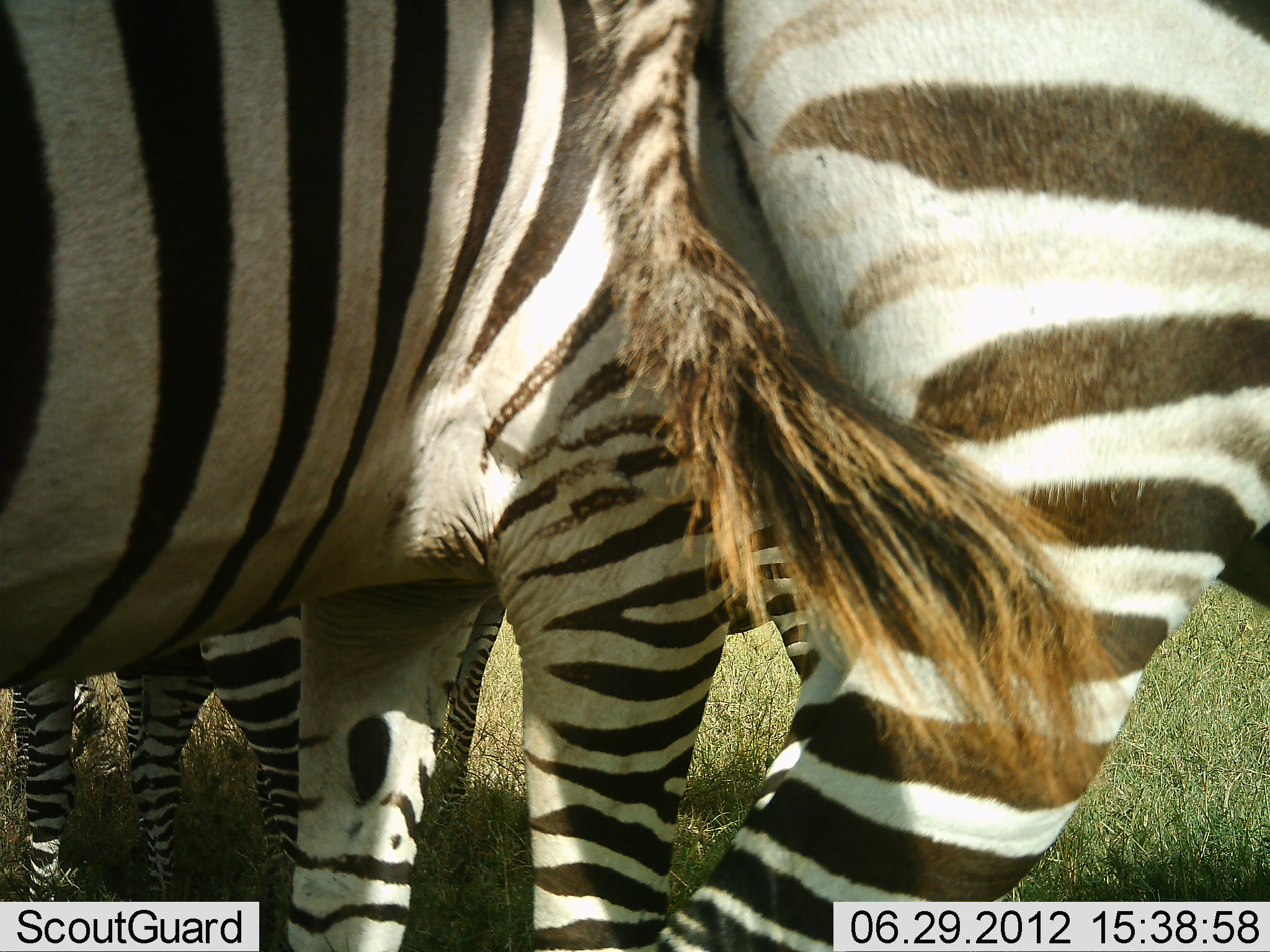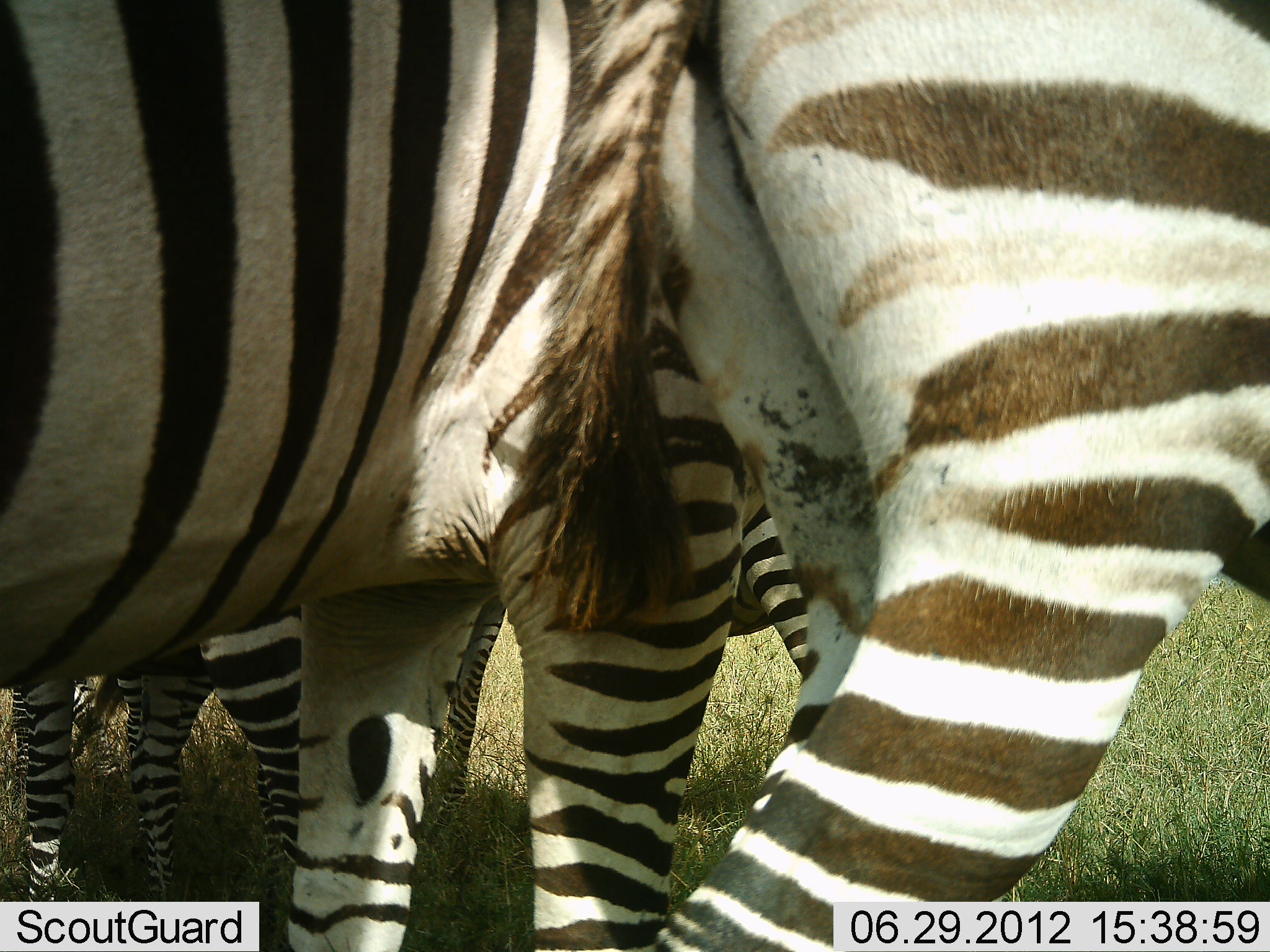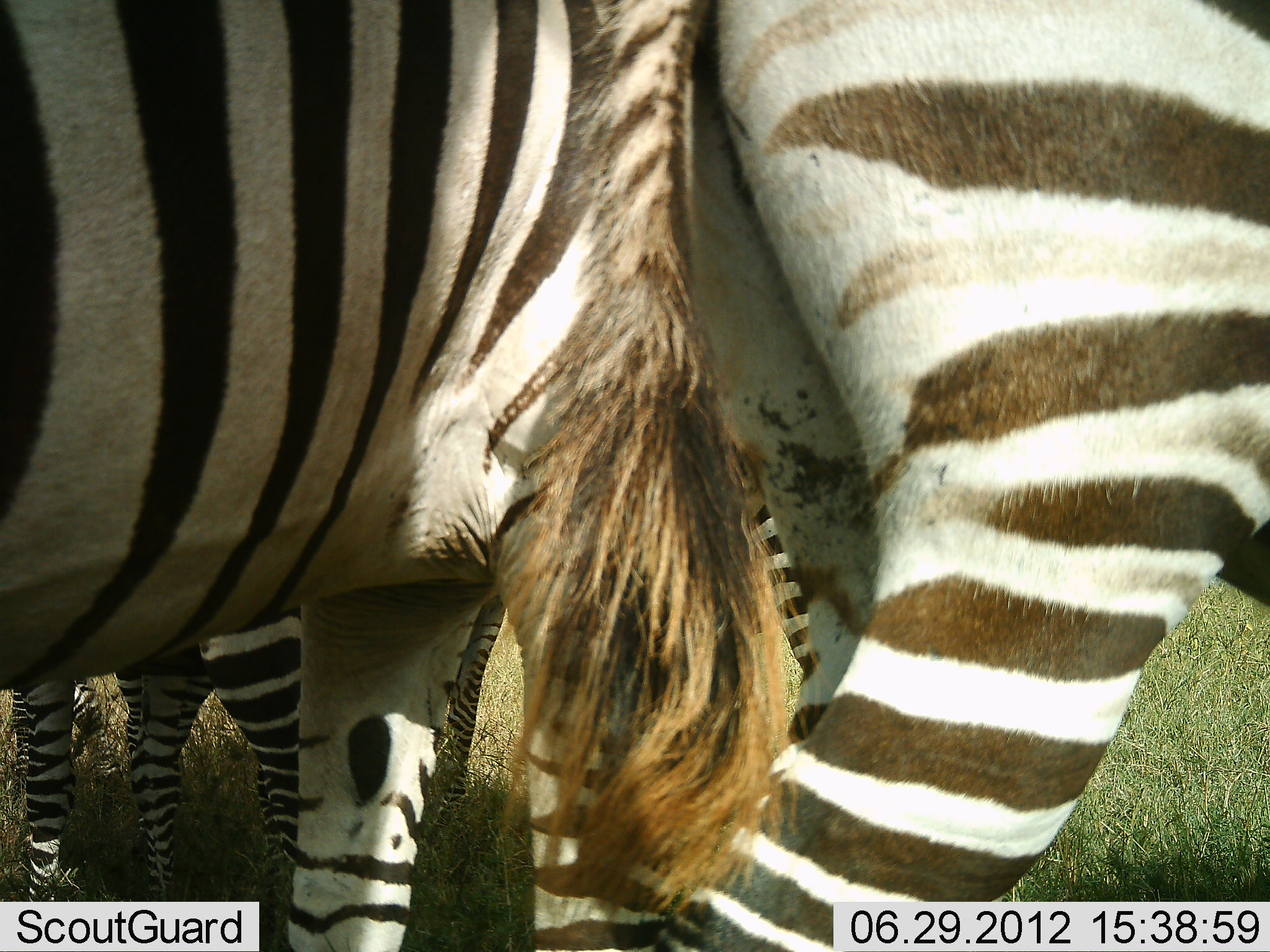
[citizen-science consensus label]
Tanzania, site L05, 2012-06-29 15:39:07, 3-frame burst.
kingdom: Animalia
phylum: Chordata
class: Mammalia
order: Perissodactyla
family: Equidae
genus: Equus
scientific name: Equus quagga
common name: plains zebra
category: zebra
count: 4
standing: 90%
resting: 0%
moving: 0%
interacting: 0%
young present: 0%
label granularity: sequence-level